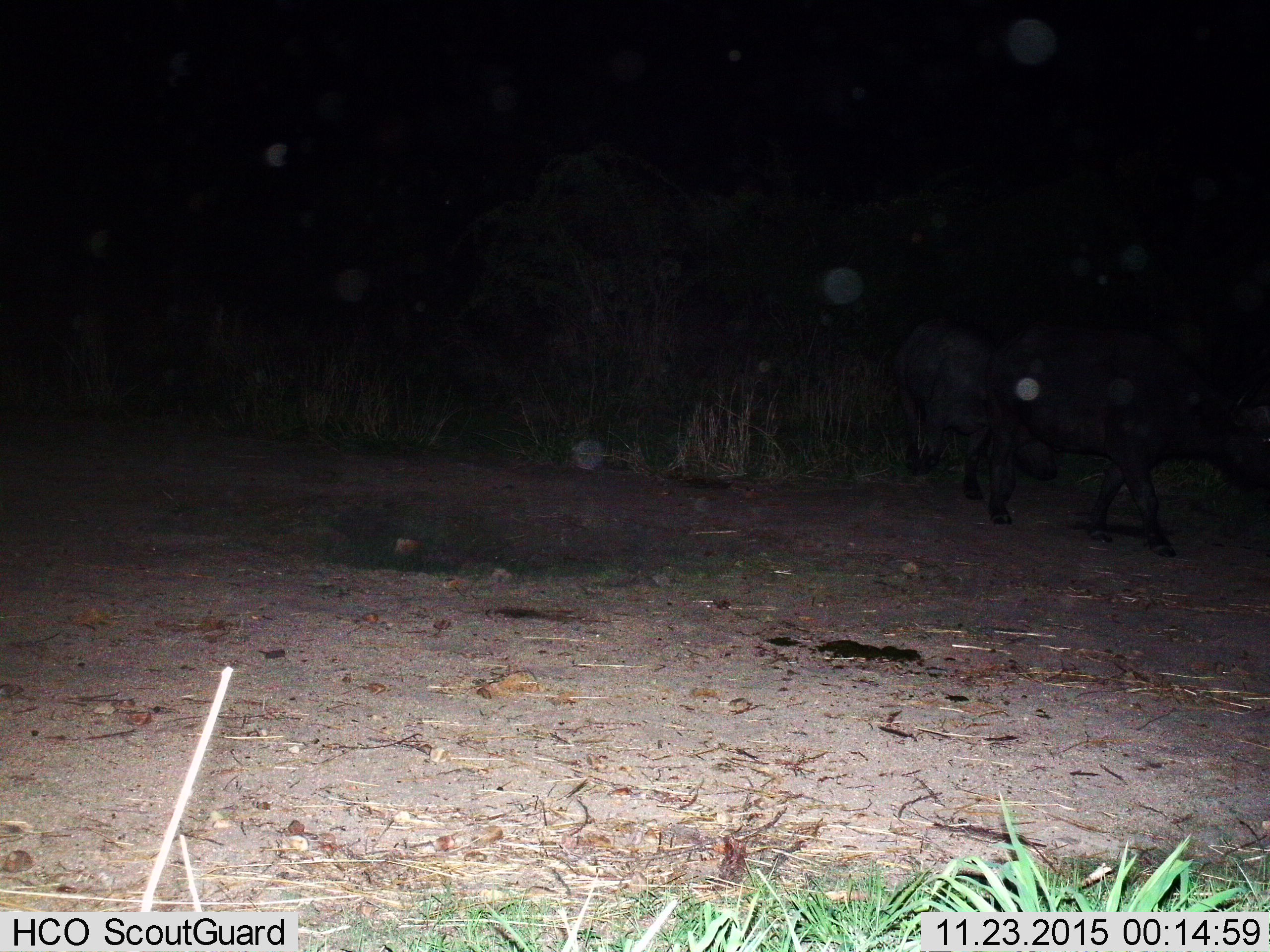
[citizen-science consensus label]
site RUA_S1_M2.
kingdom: Animalia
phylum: Chordata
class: Mammalia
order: Artiodactyla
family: Bovidae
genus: Syncerus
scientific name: Syncerus caffer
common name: african buffalo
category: buffalo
Buffalo (african buffalo) (Syncerus caffer), count 2. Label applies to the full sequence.